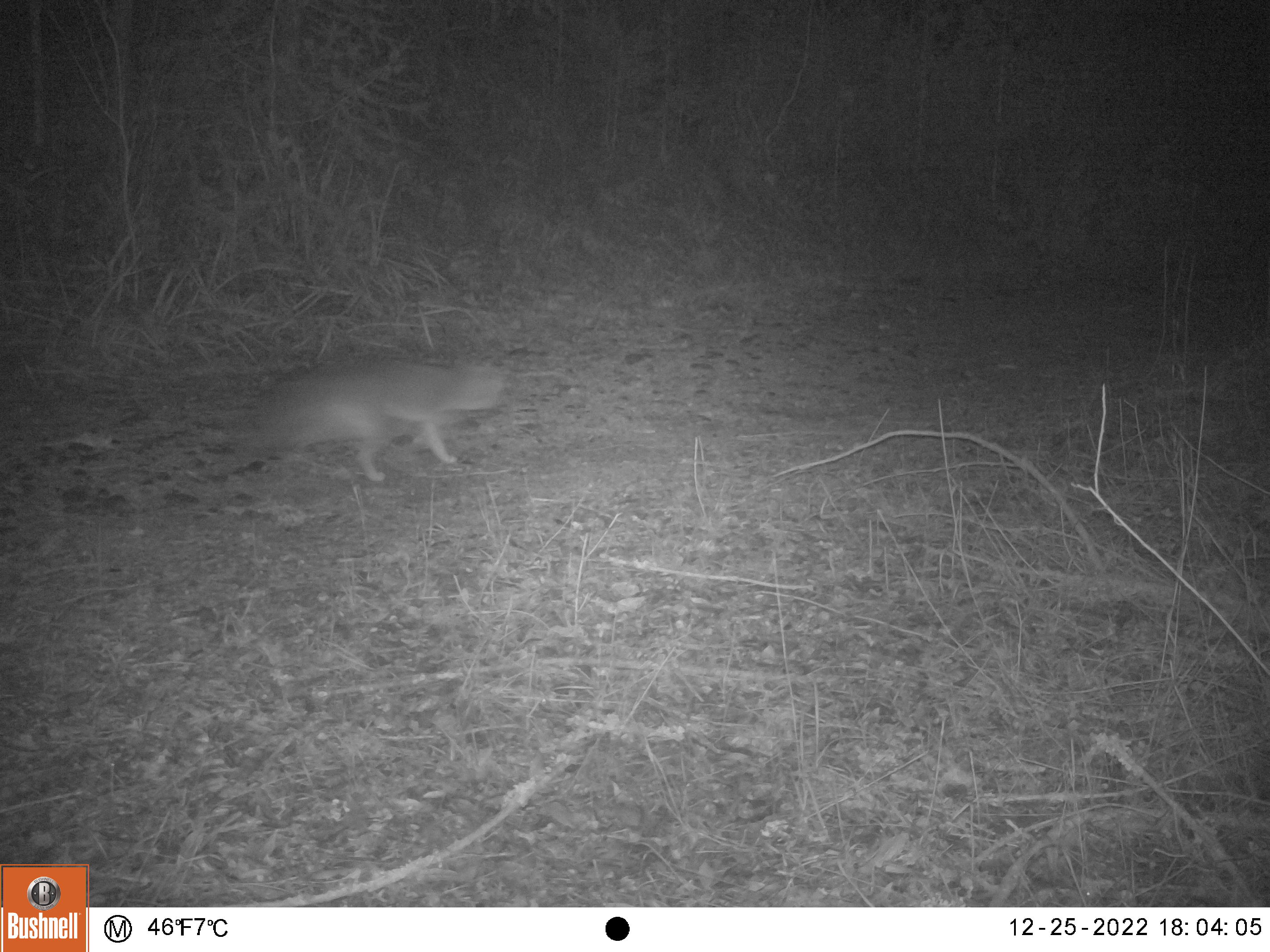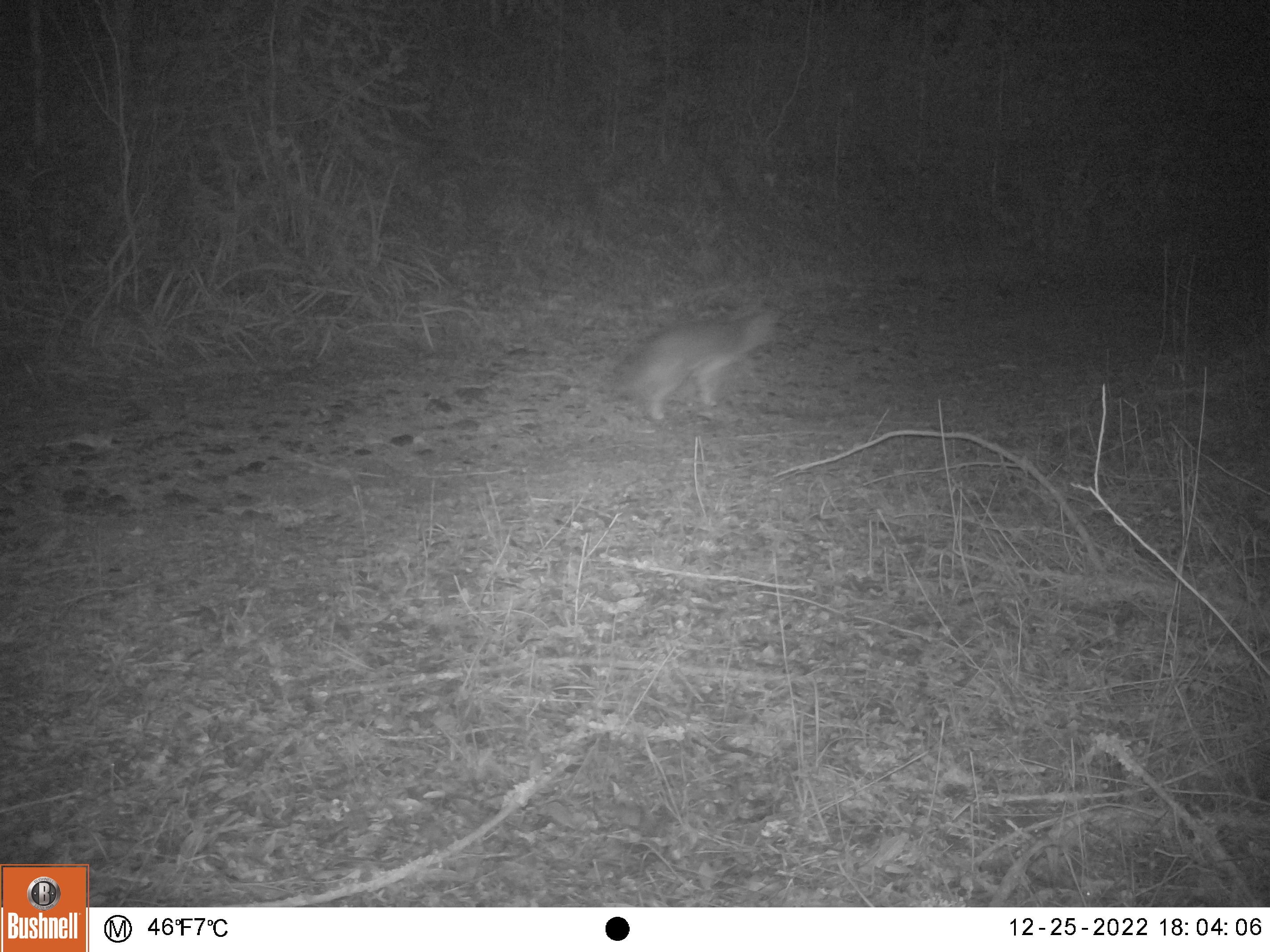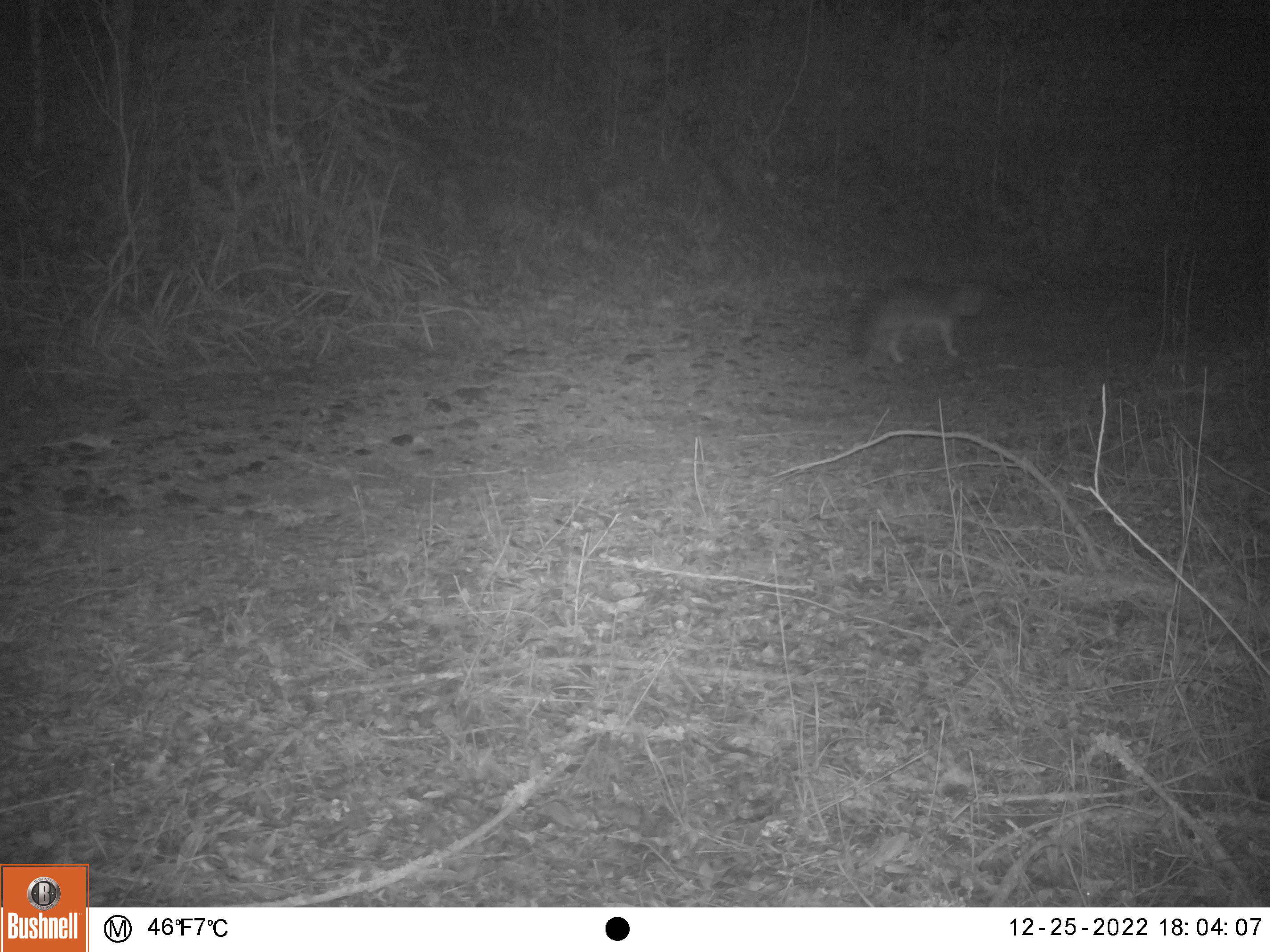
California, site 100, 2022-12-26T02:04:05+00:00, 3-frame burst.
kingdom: Animalia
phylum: Chordata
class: Mammalia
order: Carnivora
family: Canidae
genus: Urocyon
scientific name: Urocyon cinereoargenteus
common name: gray fox